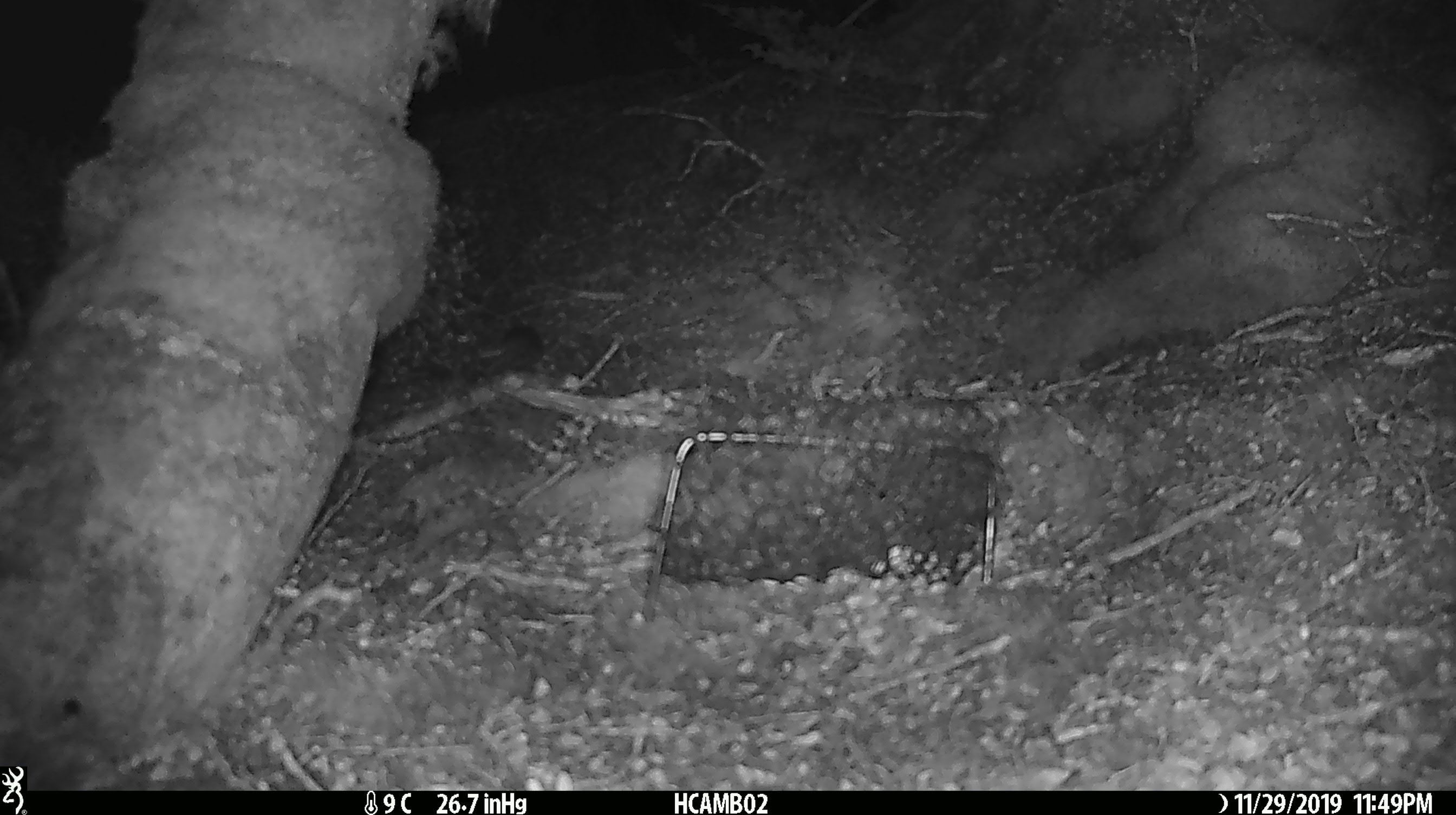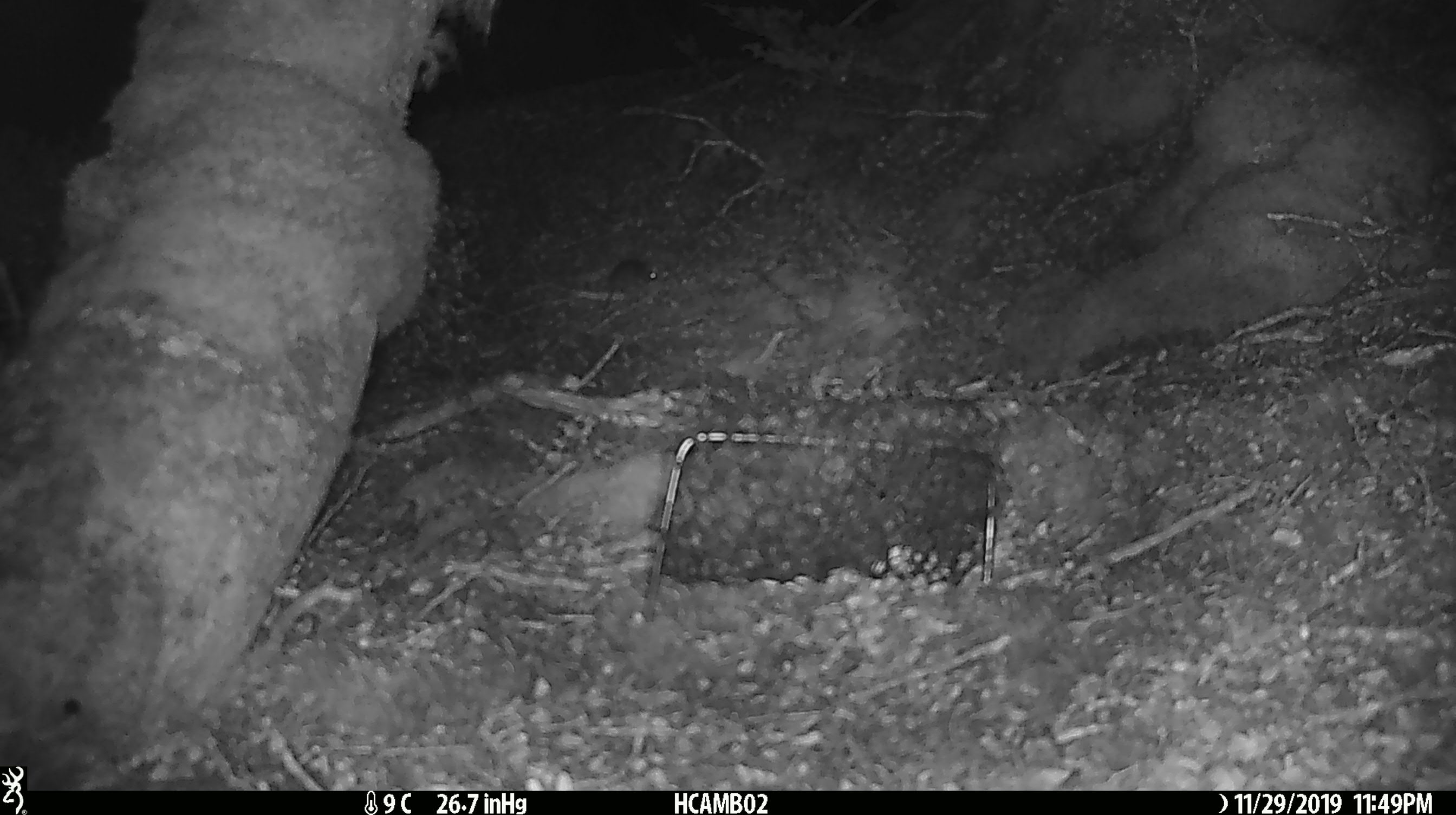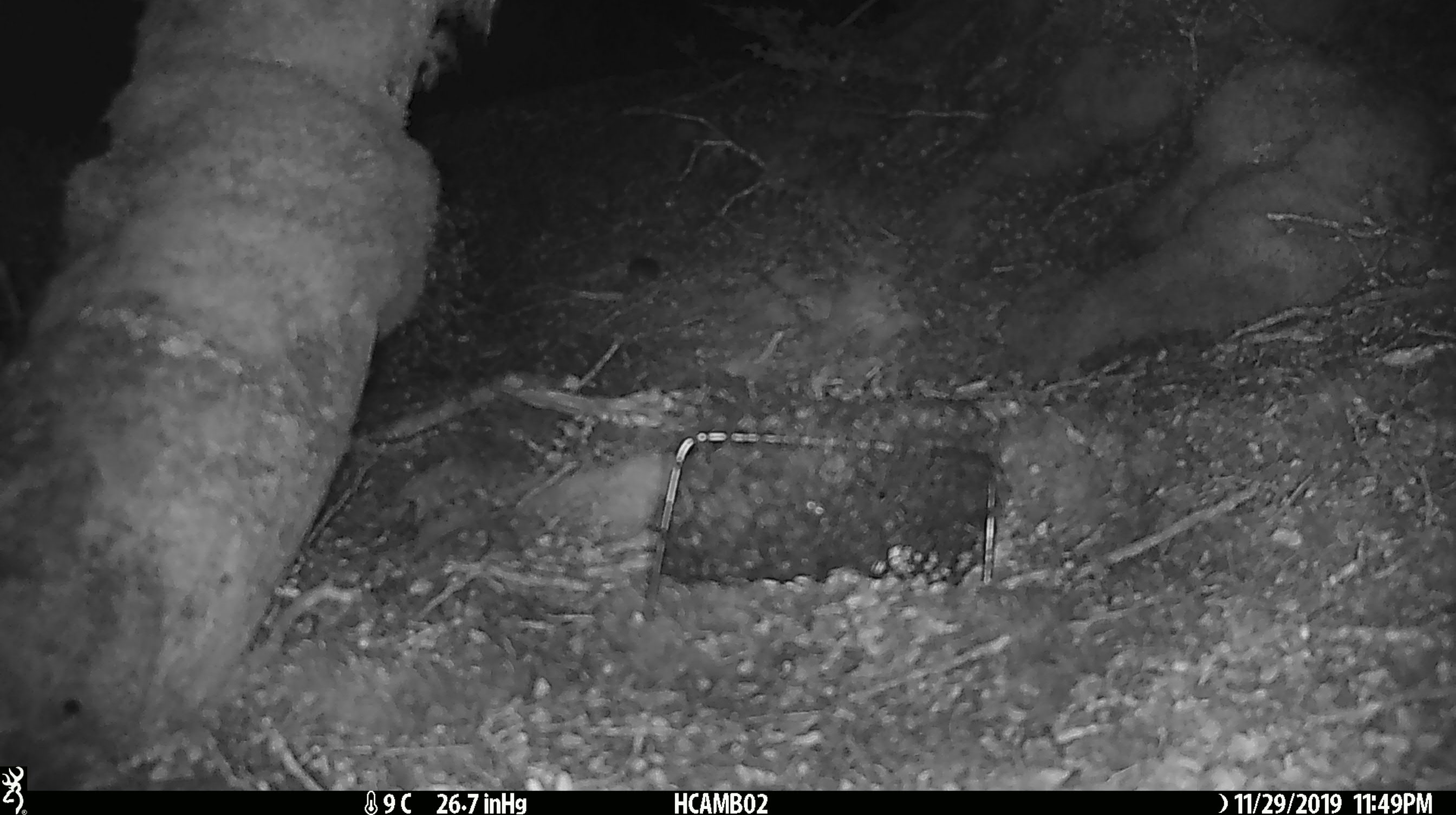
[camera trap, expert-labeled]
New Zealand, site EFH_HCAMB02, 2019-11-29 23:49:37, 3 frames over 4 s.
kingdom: Animalia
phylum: Chordata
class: Mammalia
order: Rodentia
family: Muridae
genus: Mus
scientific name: Mus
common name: mouse